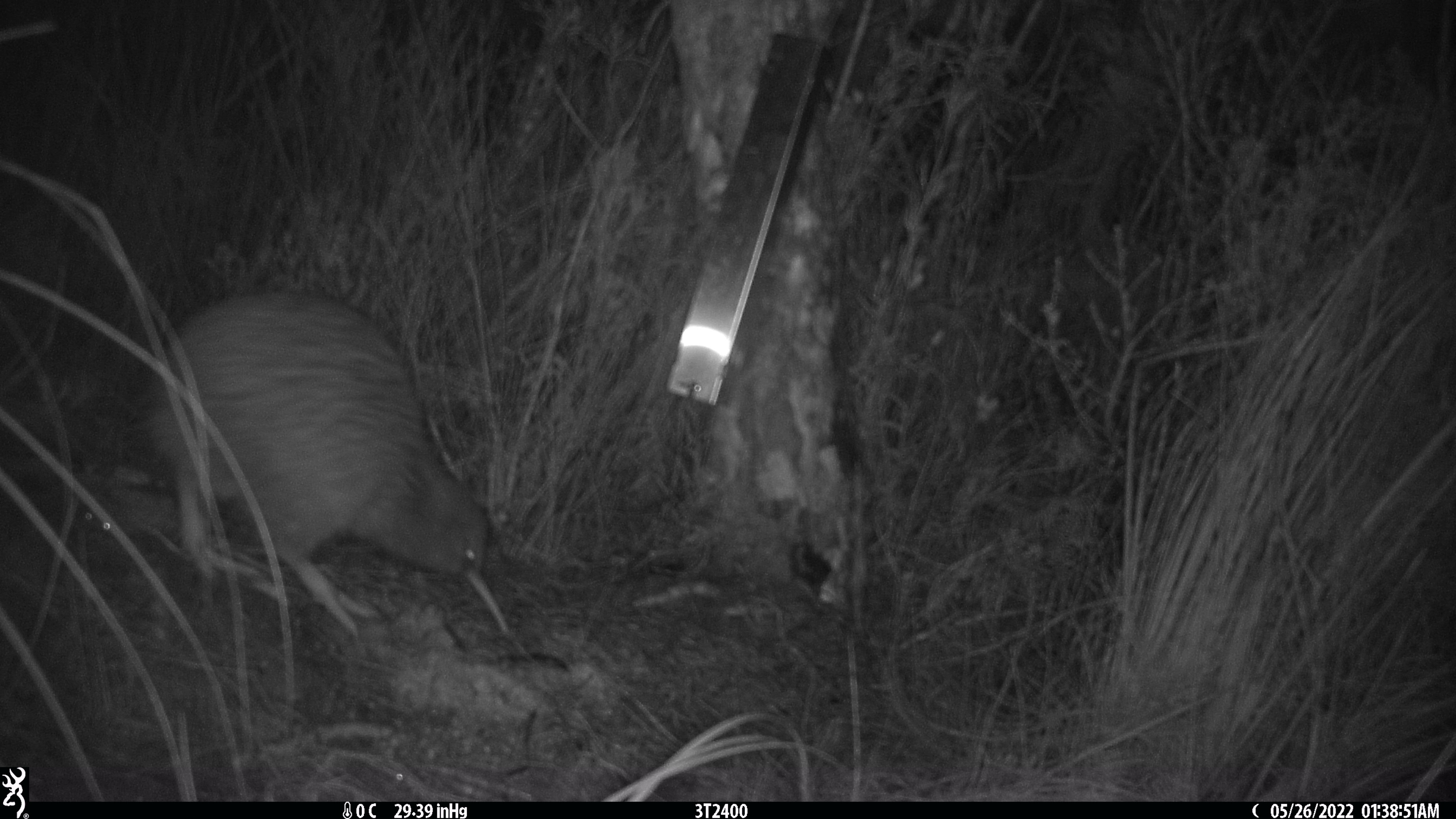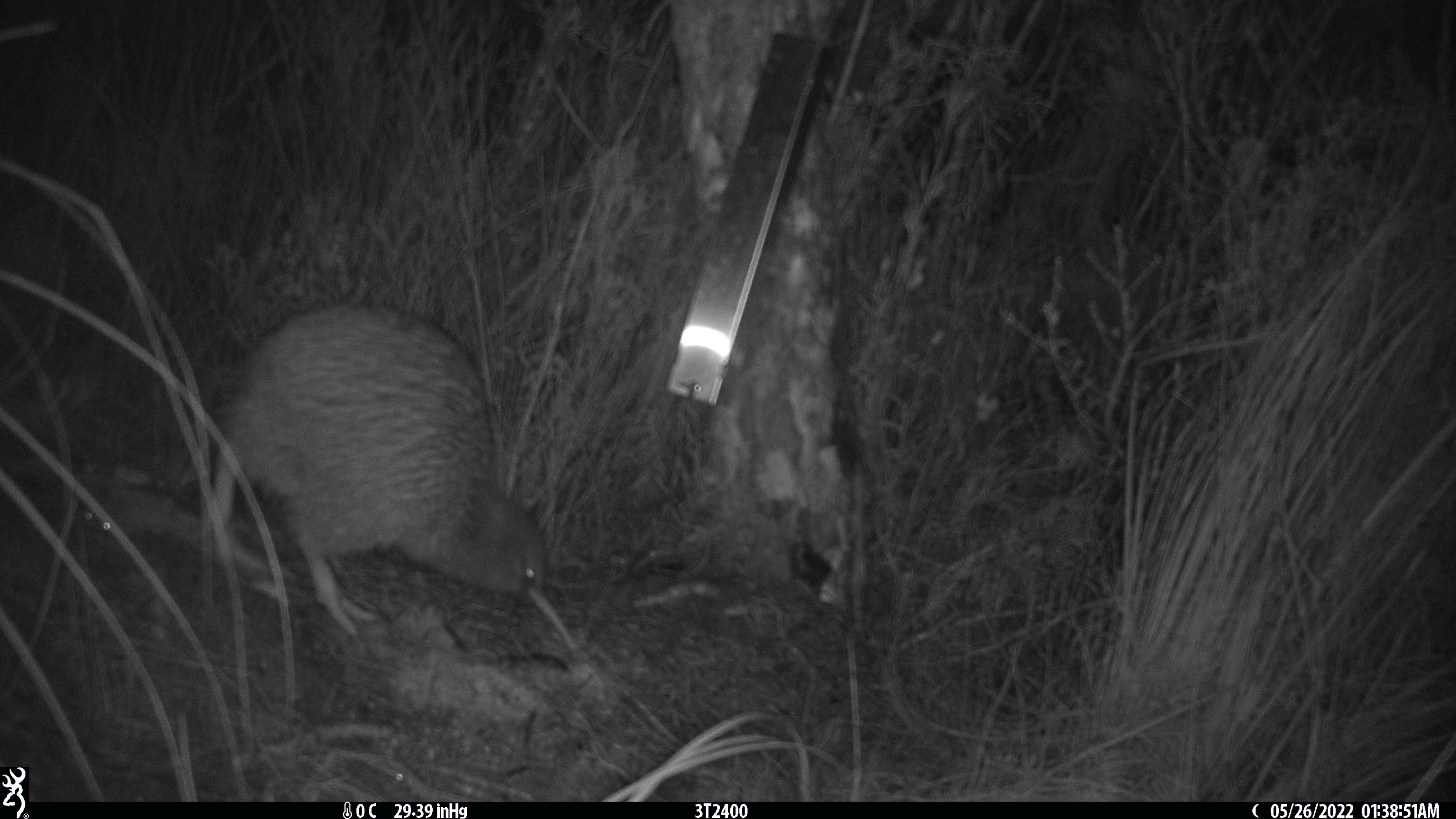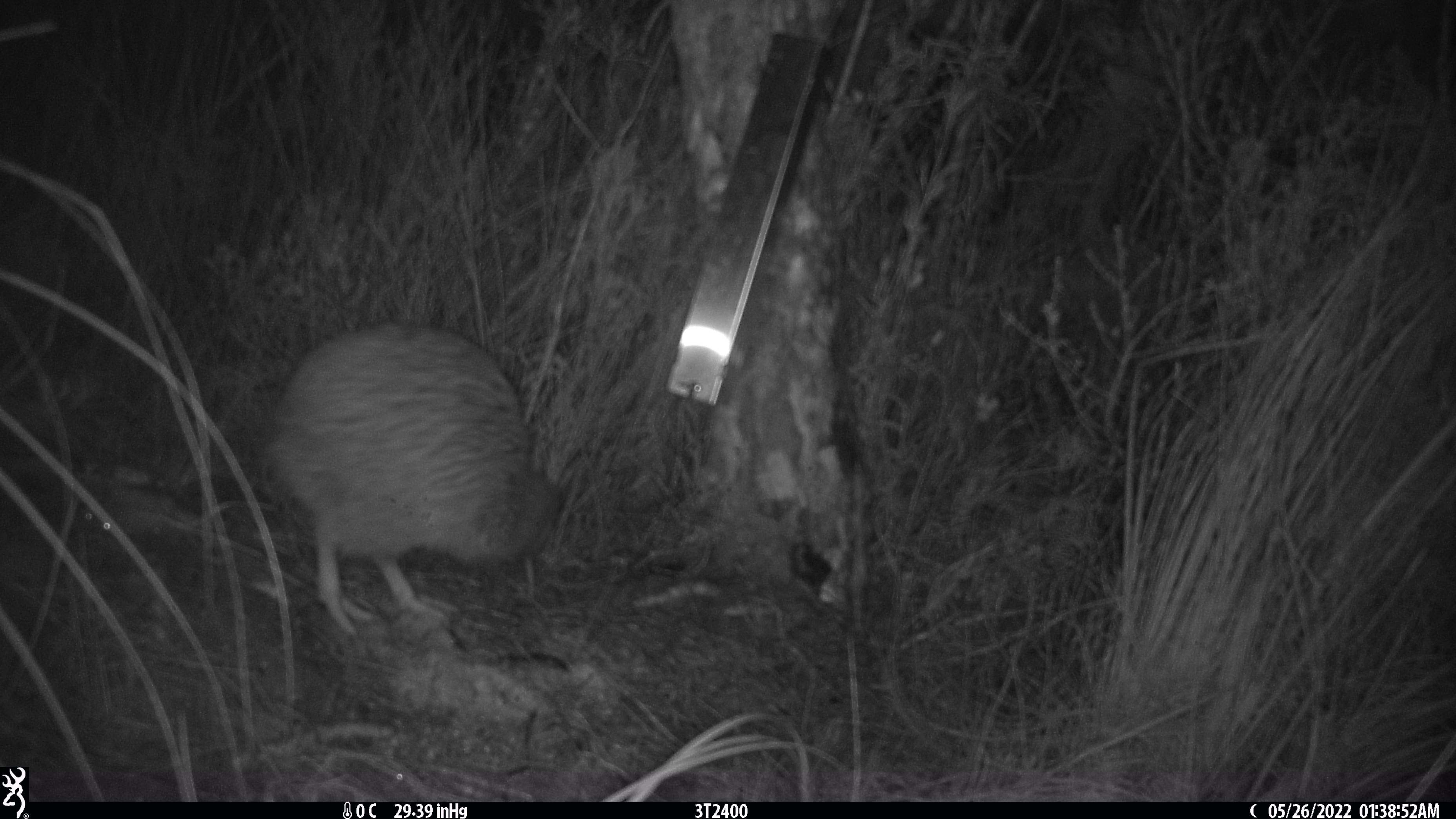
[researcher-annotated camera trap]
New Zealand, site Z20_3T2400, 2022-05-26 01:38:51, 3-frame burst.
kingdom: Animalia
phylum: Chordata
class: Aves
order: Apterygiformes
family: Apterygidae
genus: Apteryx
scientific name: Apteryx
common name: kiwi